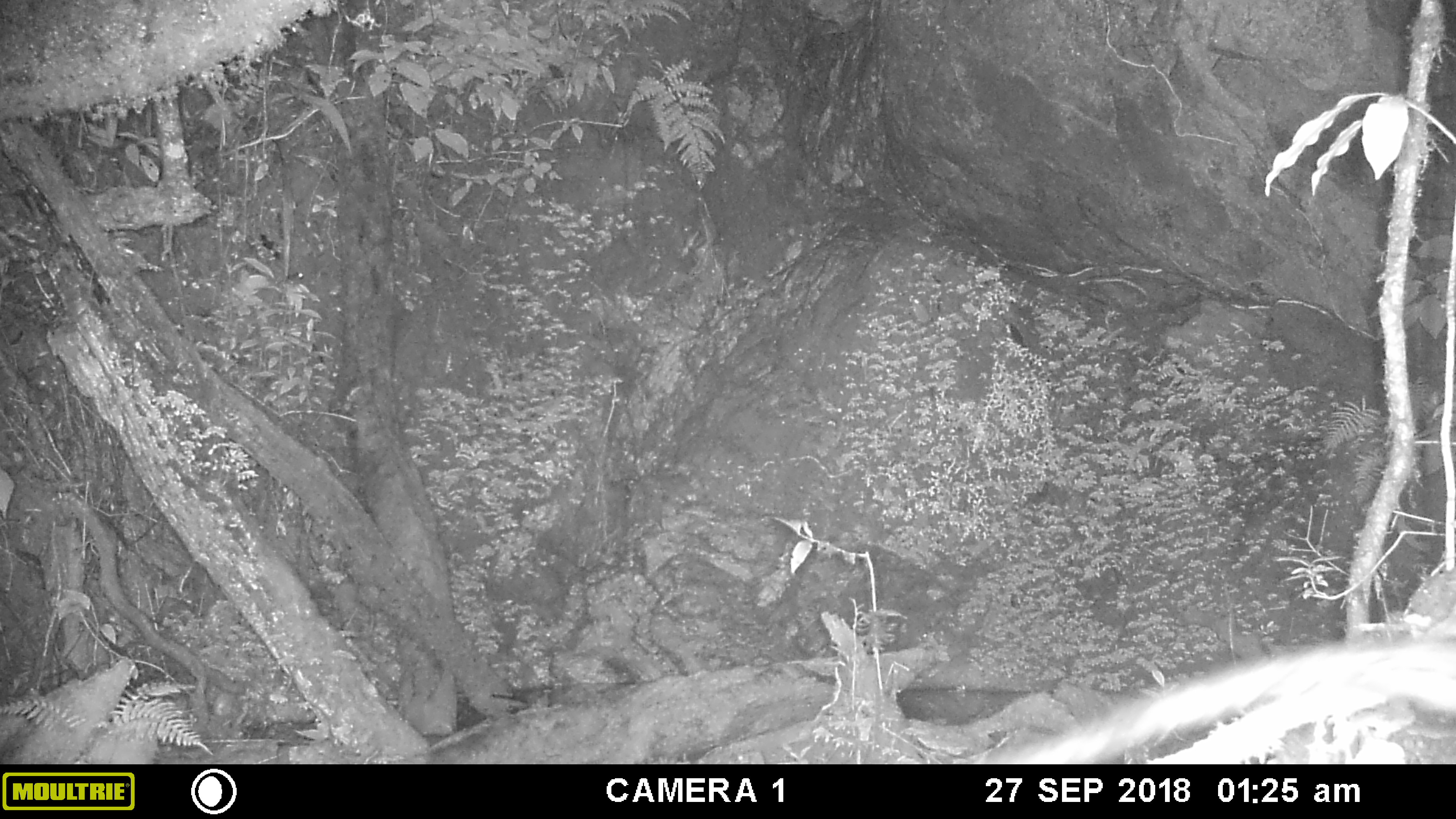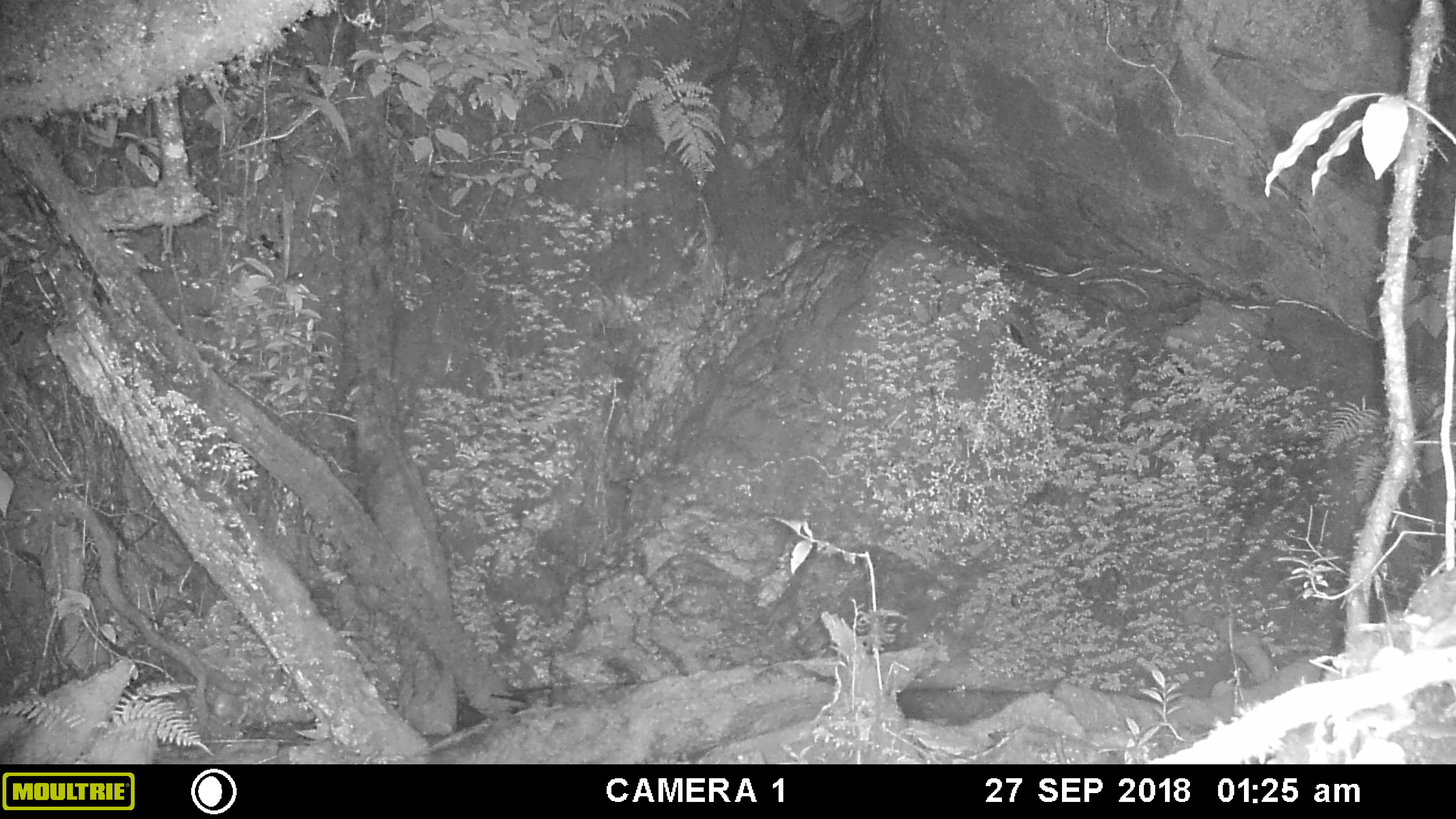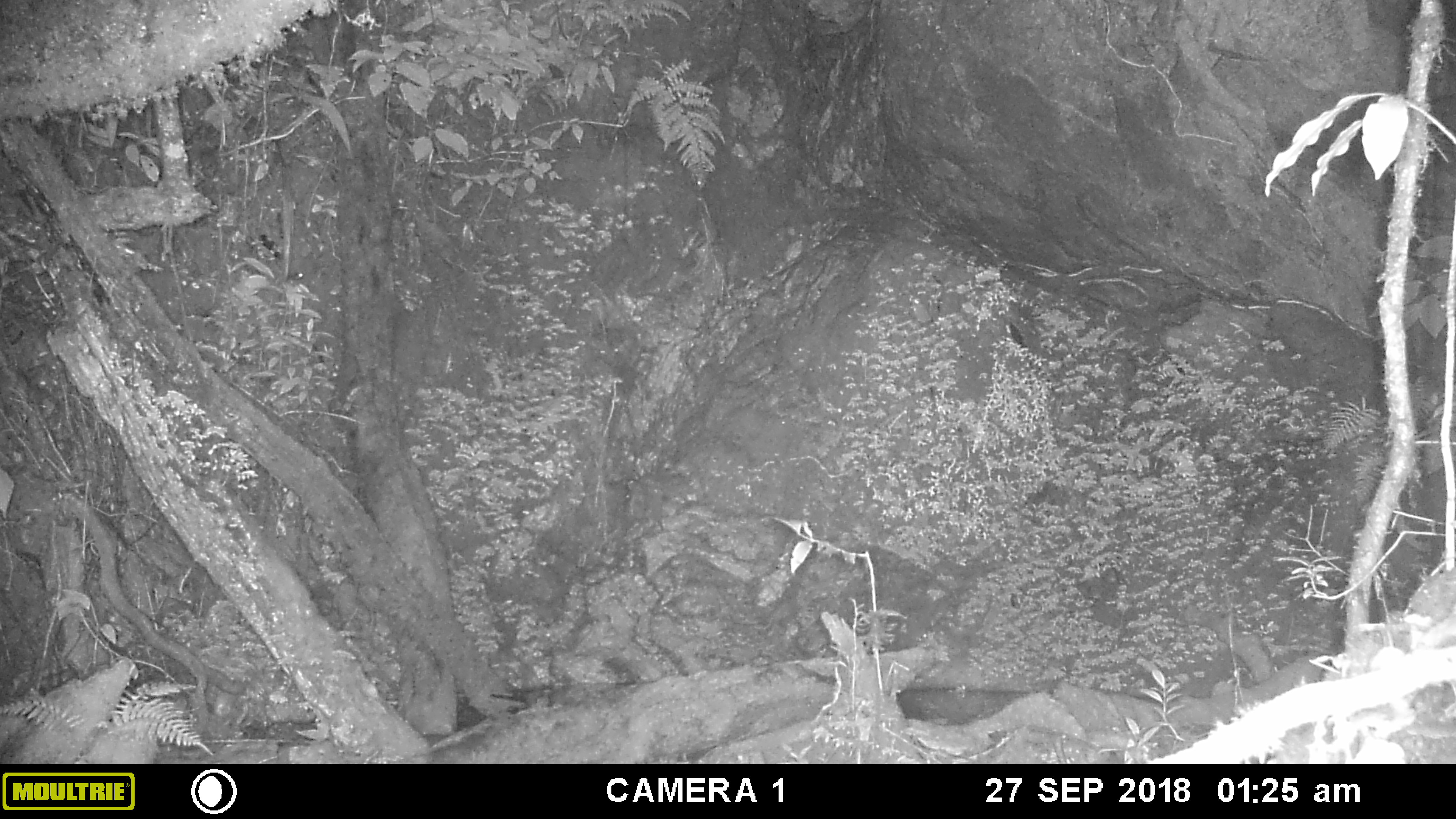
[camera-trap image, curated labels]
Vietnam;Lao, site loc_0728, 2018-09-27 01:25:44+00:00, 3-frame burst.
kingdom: Animalia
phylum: Chordata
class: Mammalia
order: Carnivora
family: Viverridae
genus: Paradoxurus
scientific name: Paradoxurus hermaphroditus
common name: common palm civet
Common palm civet (Paradoxurus hermaphroditus). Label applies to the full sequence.